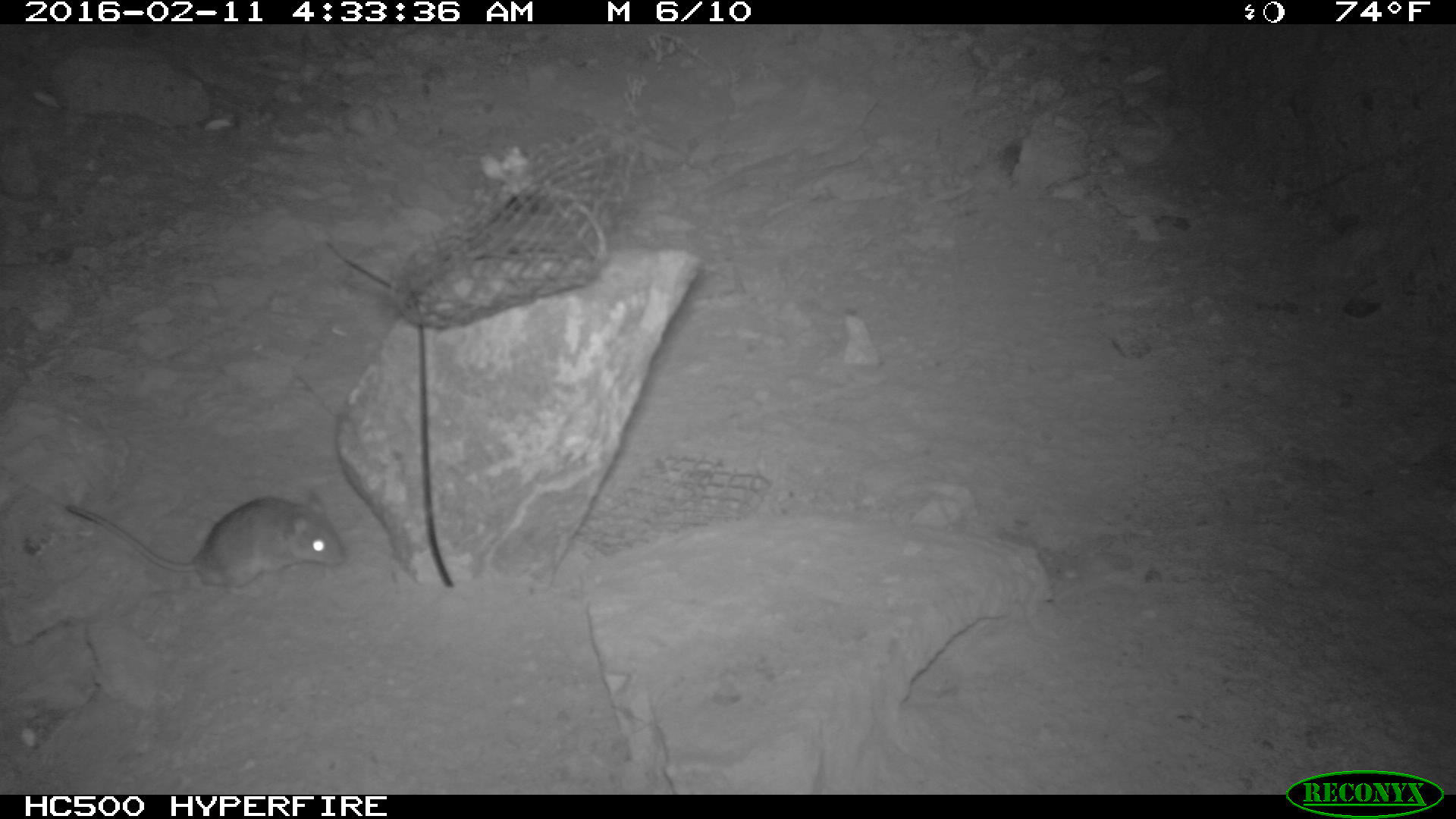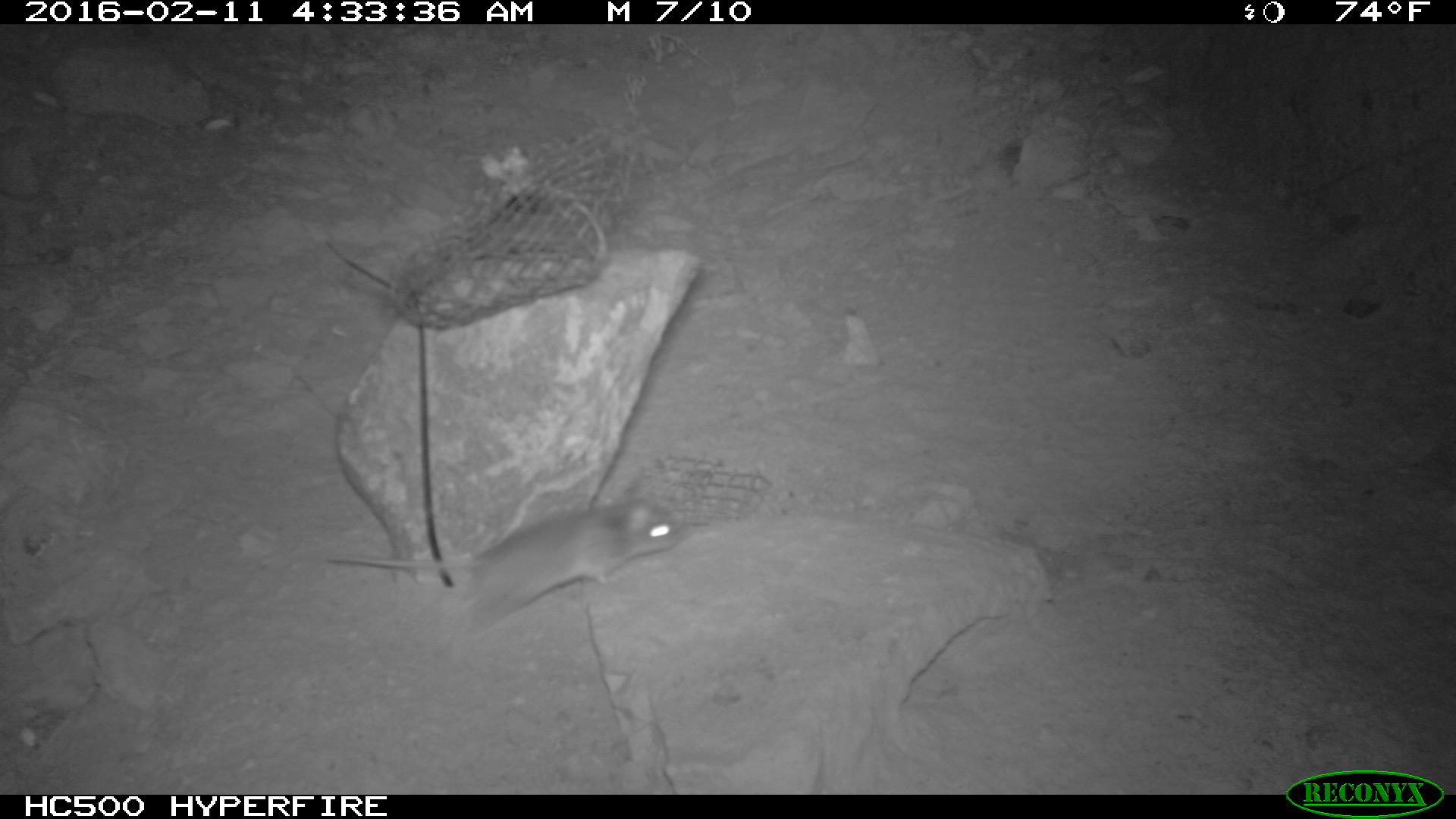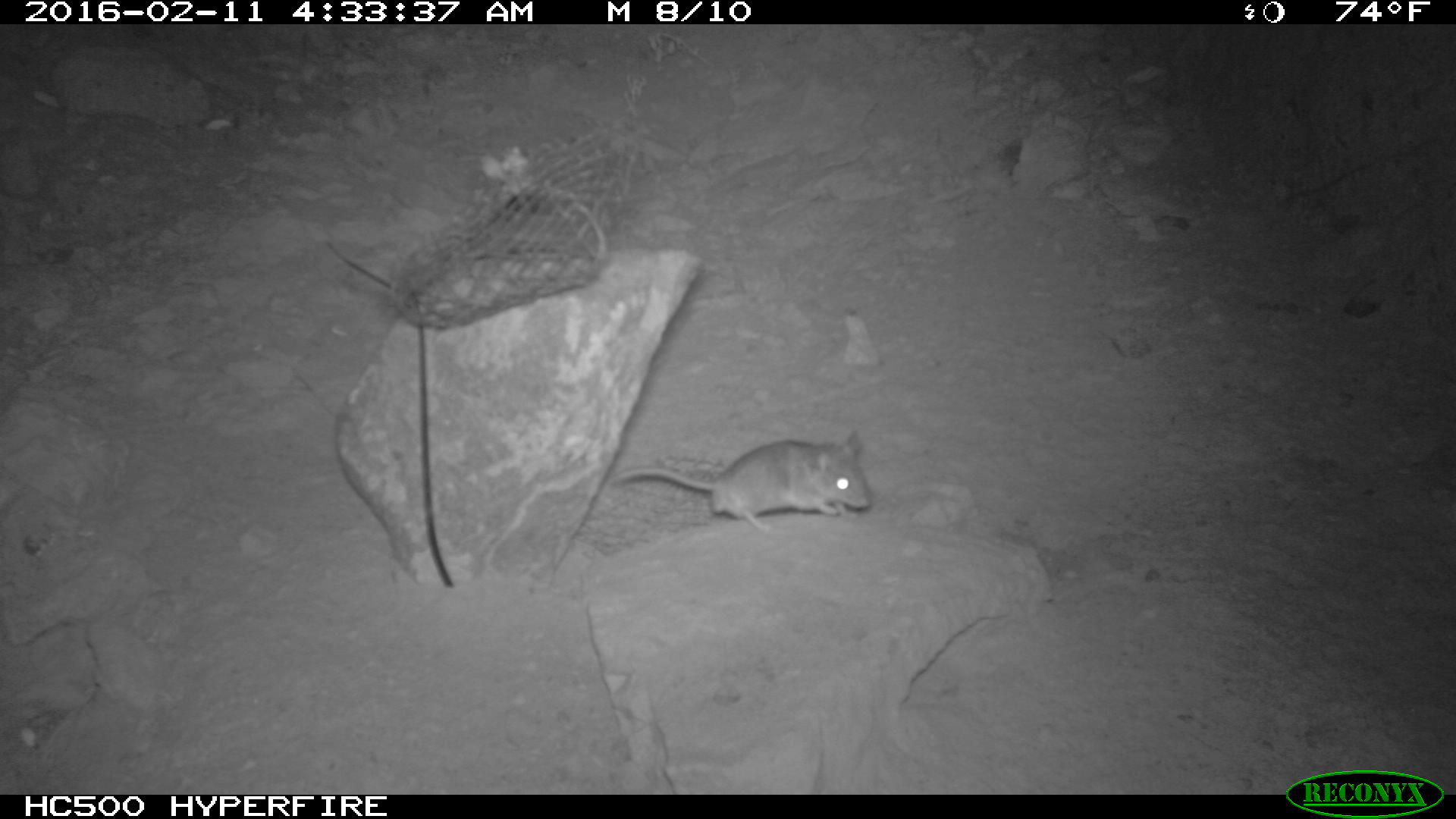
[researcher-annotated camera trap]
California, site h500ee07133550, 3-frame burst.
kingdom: Animalia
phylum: Chordata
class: Mammalia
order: Rodentia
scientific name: Rodentia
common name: rodent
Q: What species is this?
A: Rodent (Rodentia).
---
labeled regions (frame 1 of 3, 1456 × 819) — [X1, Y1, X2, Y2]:
rodent: [65, 491, 347, 598]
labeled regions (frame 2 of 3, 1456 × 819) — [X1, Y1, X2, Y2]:
rodent: [328, 478, 682, 638]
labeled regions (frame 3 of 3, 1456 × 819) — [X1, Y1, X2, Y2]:
rodent: [616, 428, 870, 532]